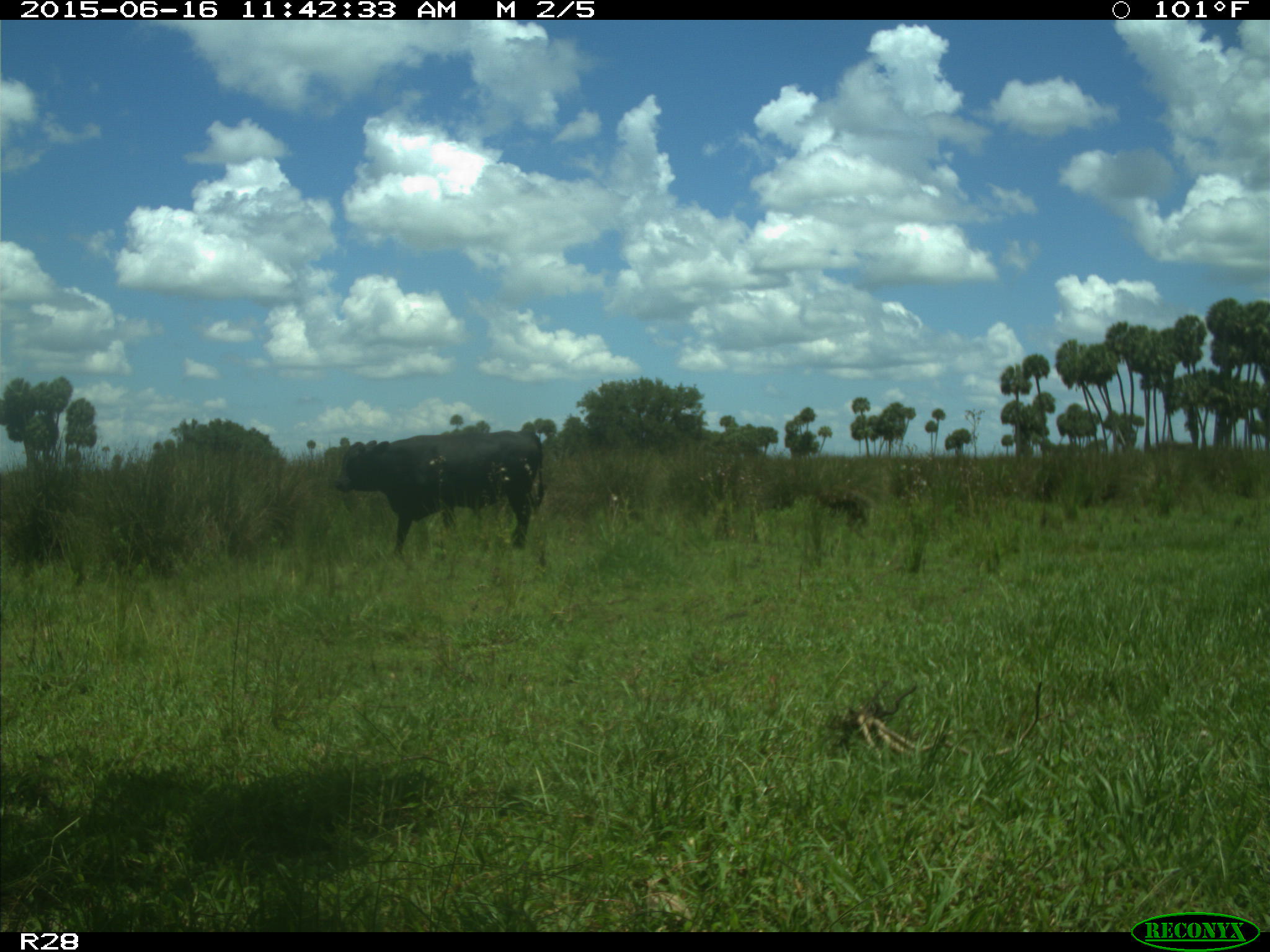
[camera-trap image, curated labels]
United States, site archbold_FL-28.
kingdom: Animalia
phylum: Chordata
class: Mammalia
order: Artiodactyla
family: Bovidae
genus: Bos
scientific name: Bos taurus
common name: domestic cow